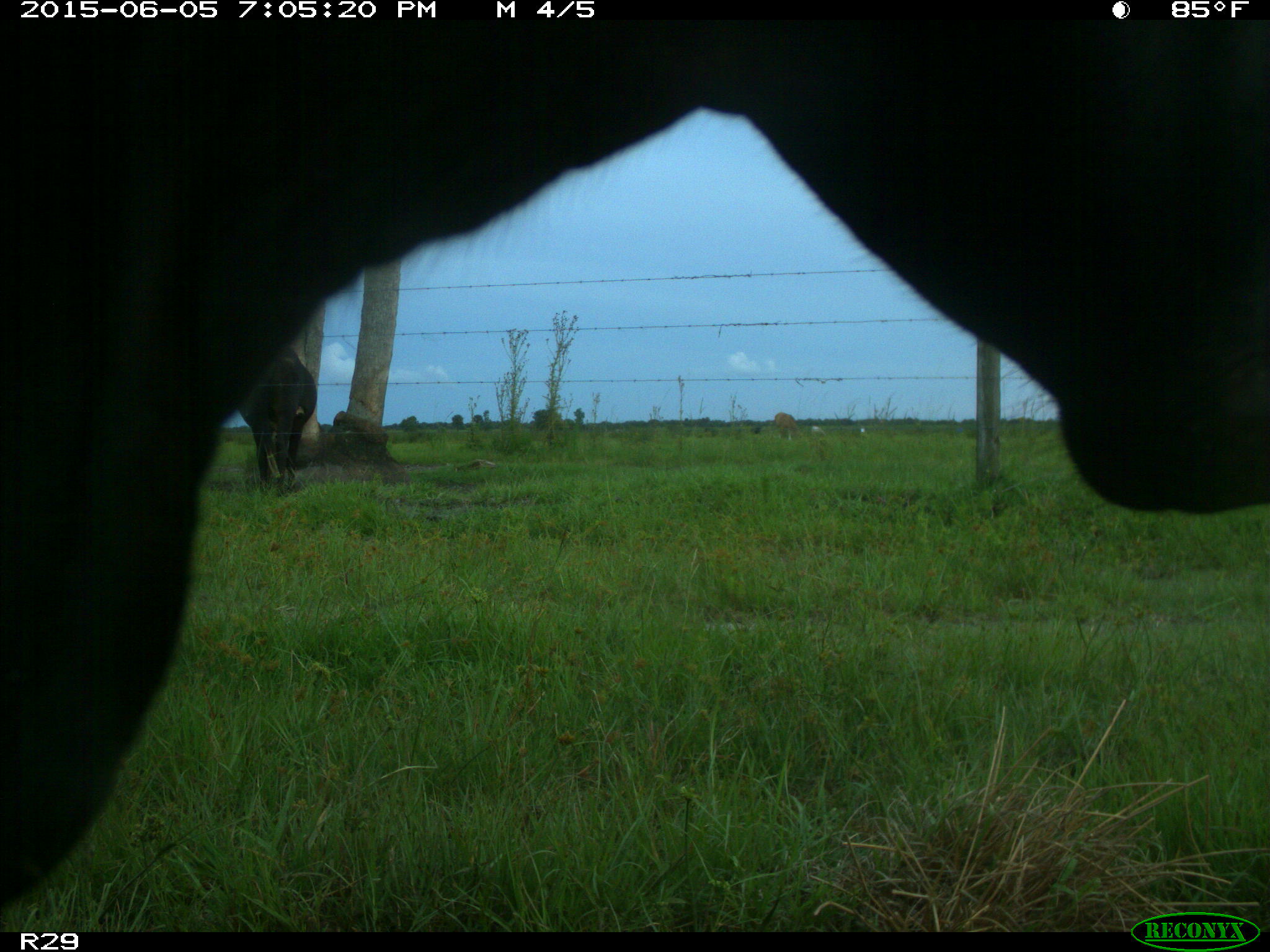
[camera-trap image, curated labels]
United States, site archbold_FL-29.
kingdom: Animalia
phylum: Chordata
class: Mammalia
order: Artiodactyla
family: Bovidae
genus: Bos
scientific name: Bos taurus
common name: domestic cow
Bos taurus (domestic cow).